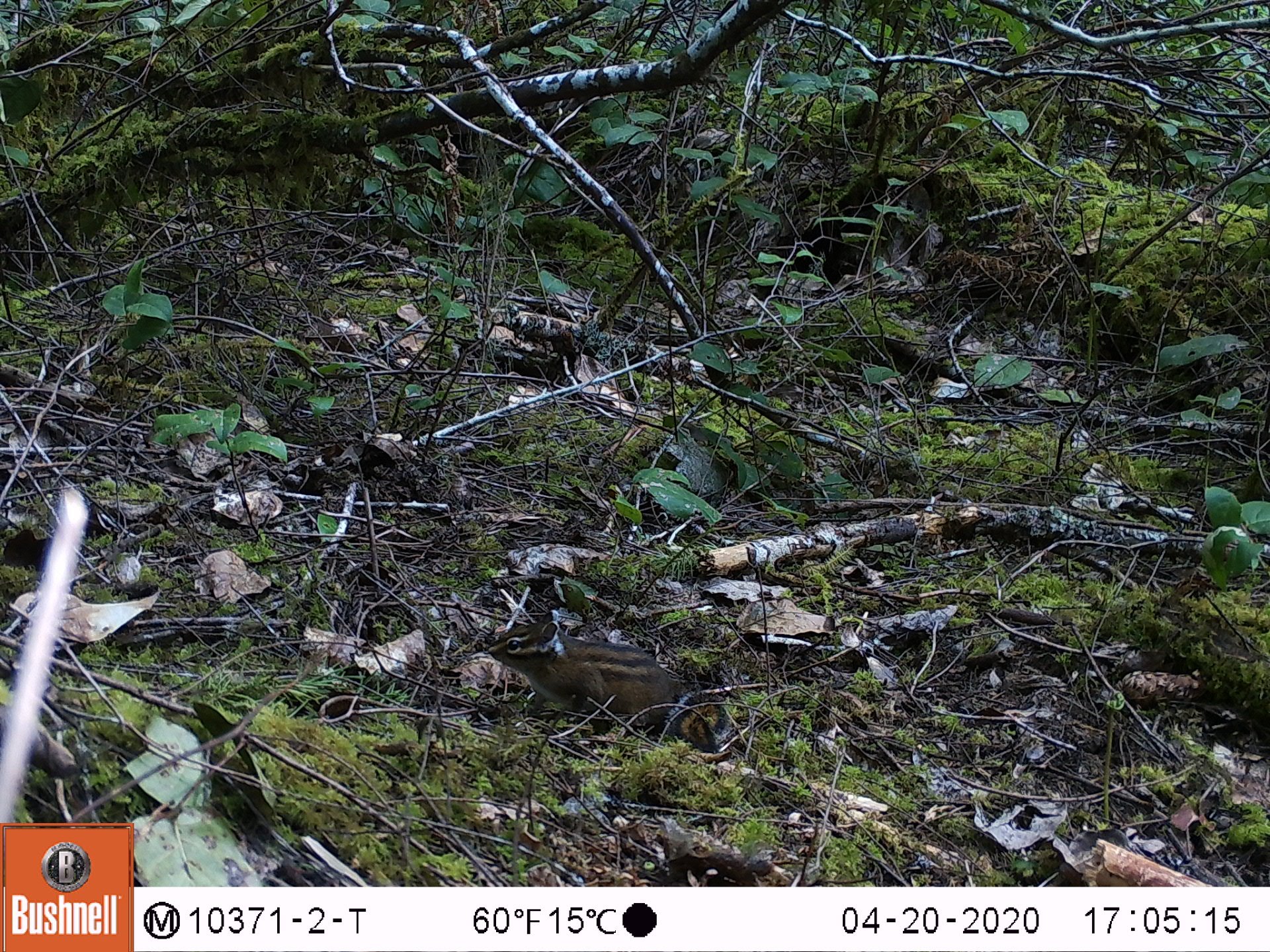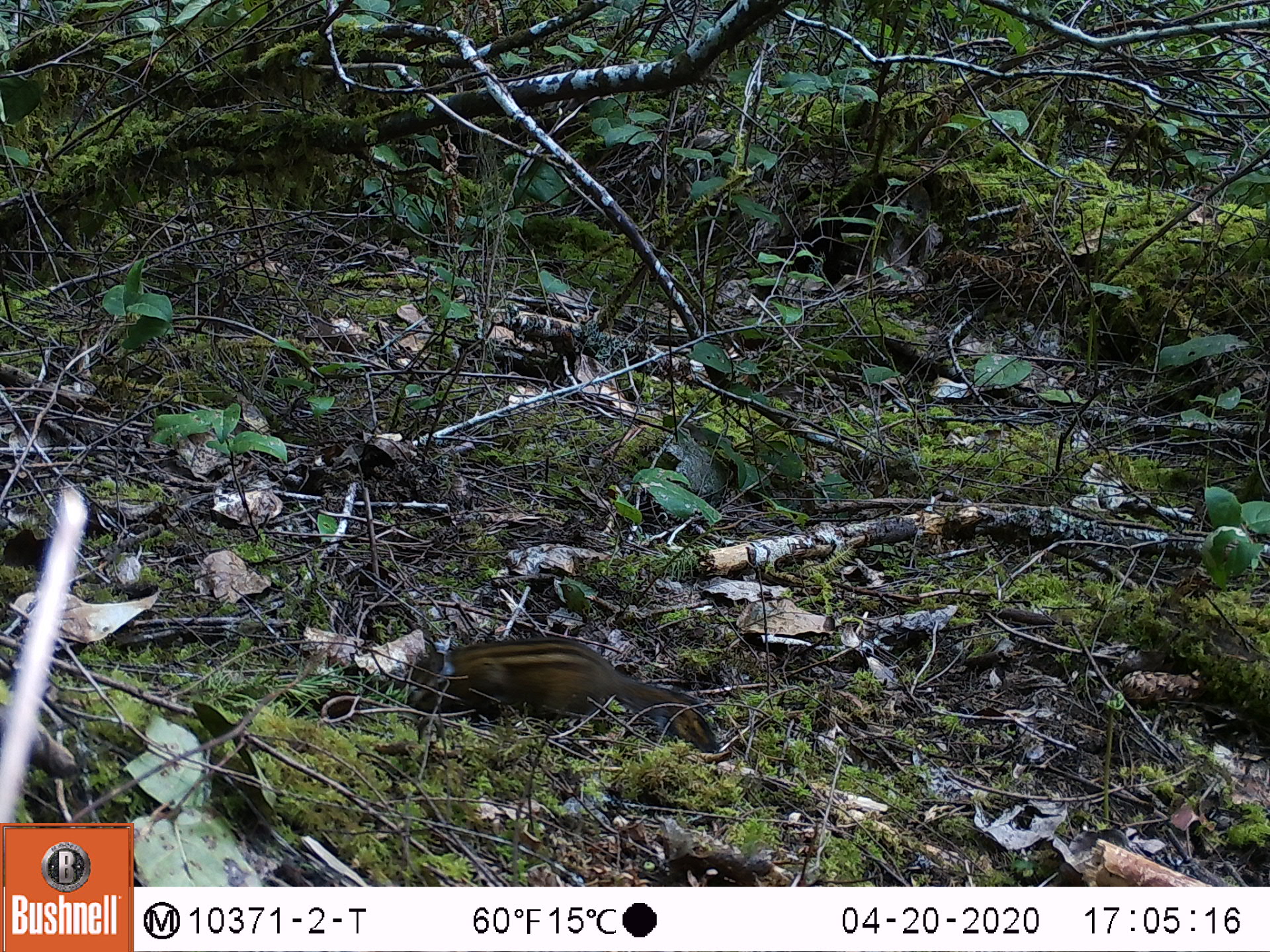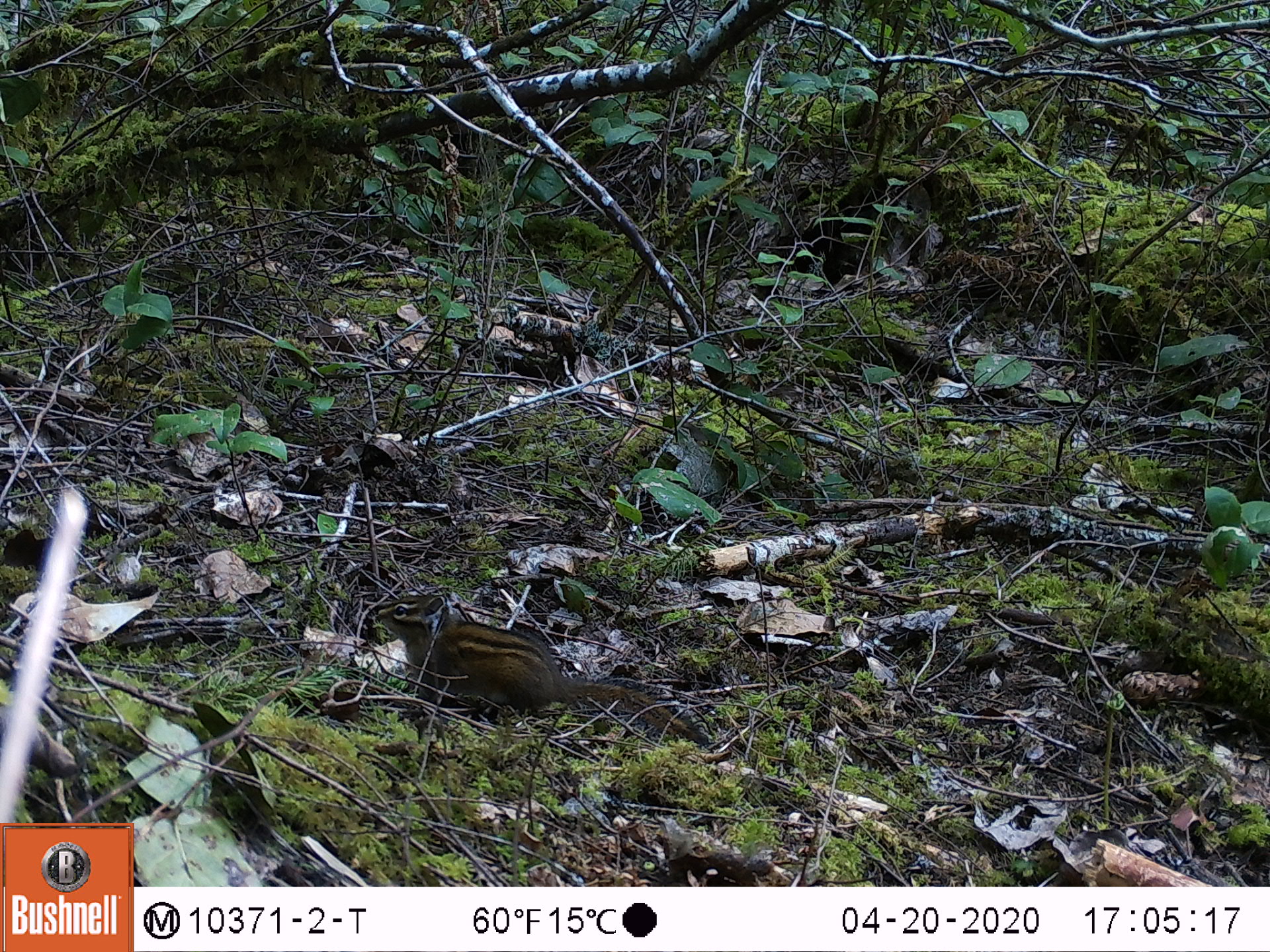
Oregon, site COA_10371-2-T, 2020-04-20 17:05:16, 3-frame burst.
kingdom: Animalia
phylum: Chordata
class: Mammalia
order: Rodentia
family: Sciuridae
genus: Neotamias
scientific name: Neotamias townsendii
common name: townsend's chipmunk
Townsend's chipmunk (Neotamias townsendii).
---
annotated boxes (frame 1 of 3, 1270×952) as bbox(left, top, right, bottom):
townsend's chipmunk: bbox(479, 605, 742, 761)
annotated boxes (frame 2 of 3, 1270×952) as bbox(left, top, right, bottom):
townsend's chipmunk: bbox(401, 631, 726, 761)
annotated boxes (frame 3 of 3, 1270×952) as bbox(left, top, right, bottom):
townsend's chipmunk: bbox(362, 578, 717, 750)